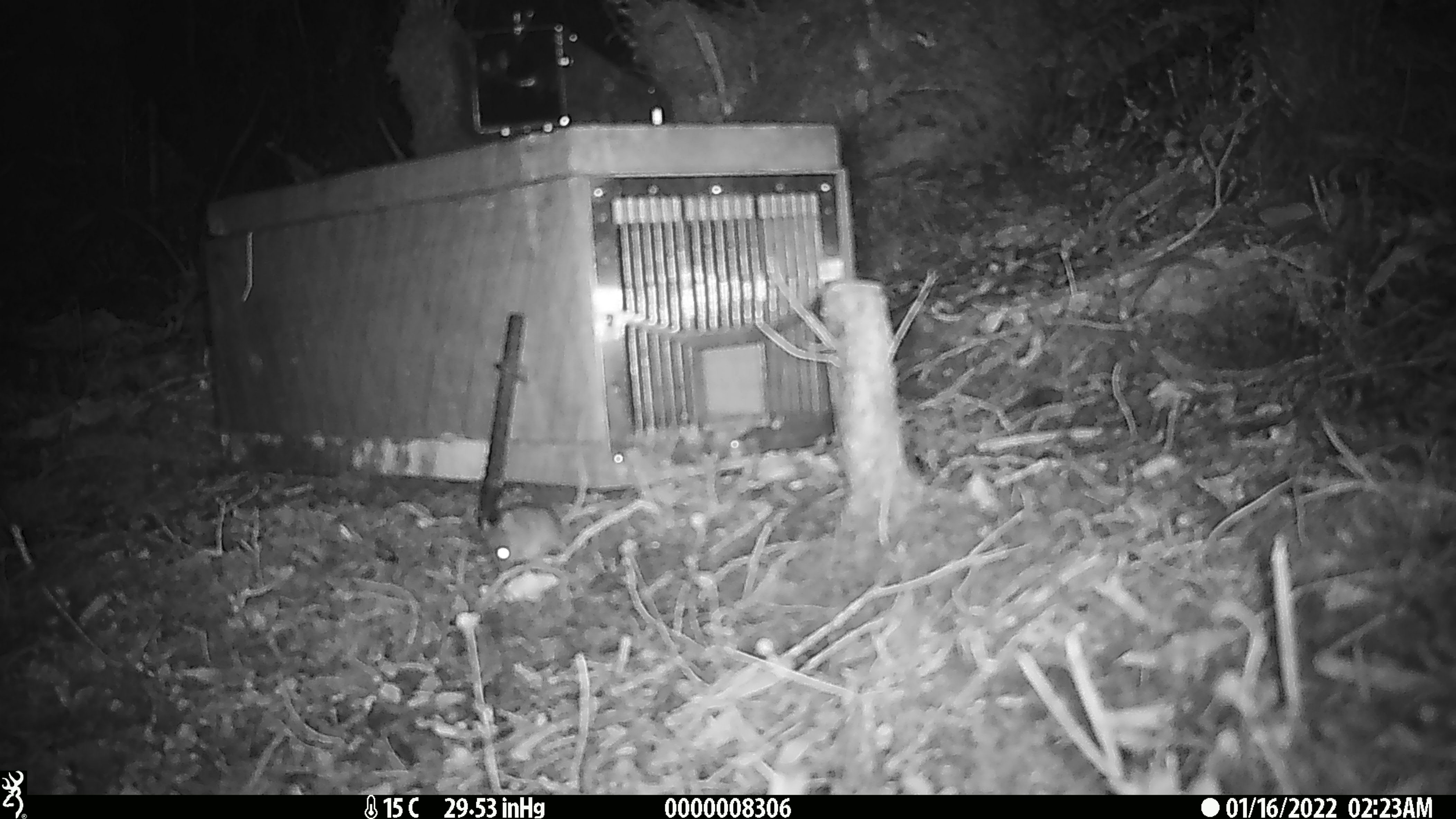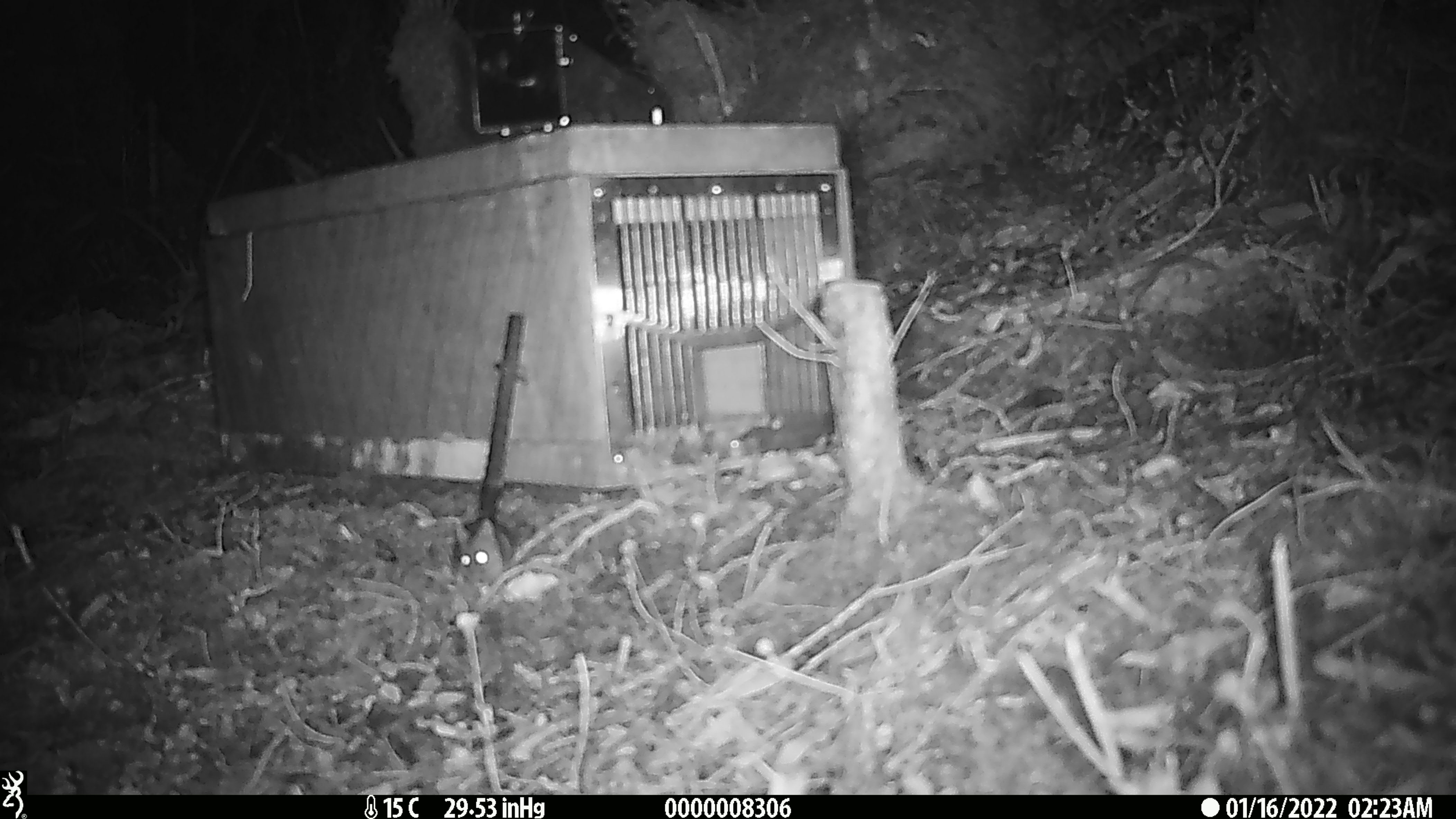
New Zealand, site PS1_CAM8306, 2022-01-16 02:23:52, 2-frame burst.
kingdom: Animalia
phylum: Chordata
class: Mammalia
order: Rodentia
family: Muridae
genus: Mus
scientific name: Mus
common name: mouse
Mouse (Mus).